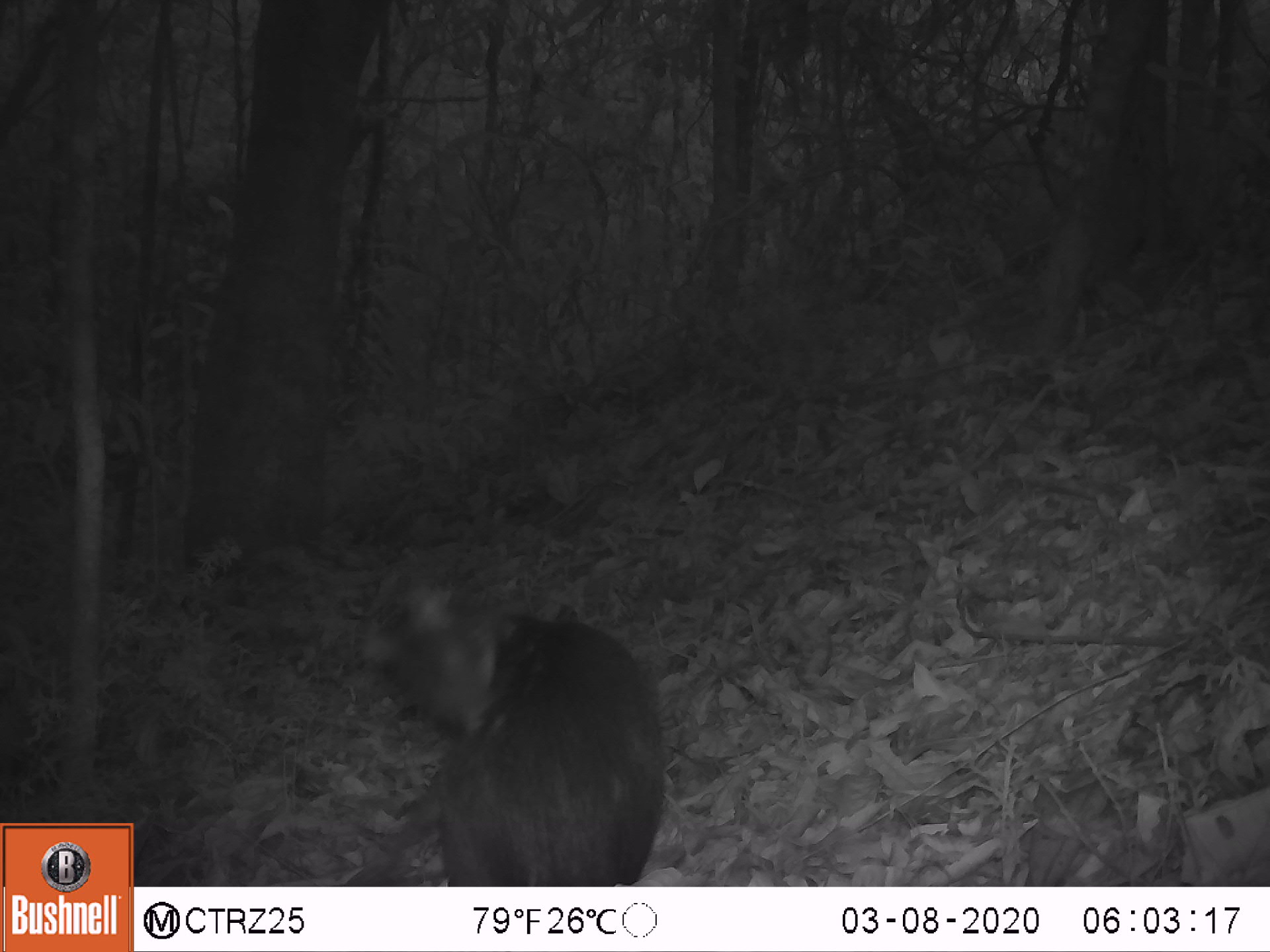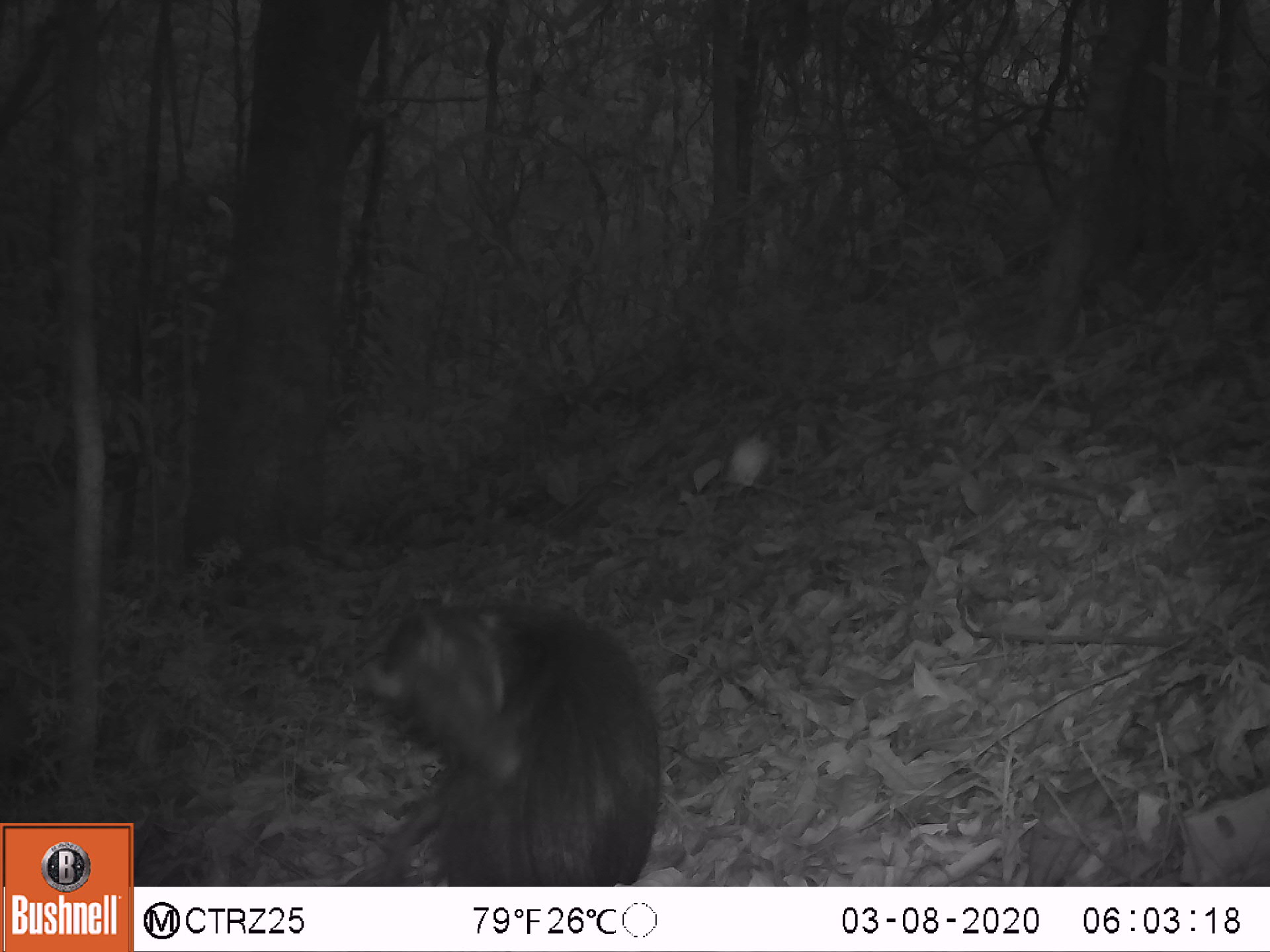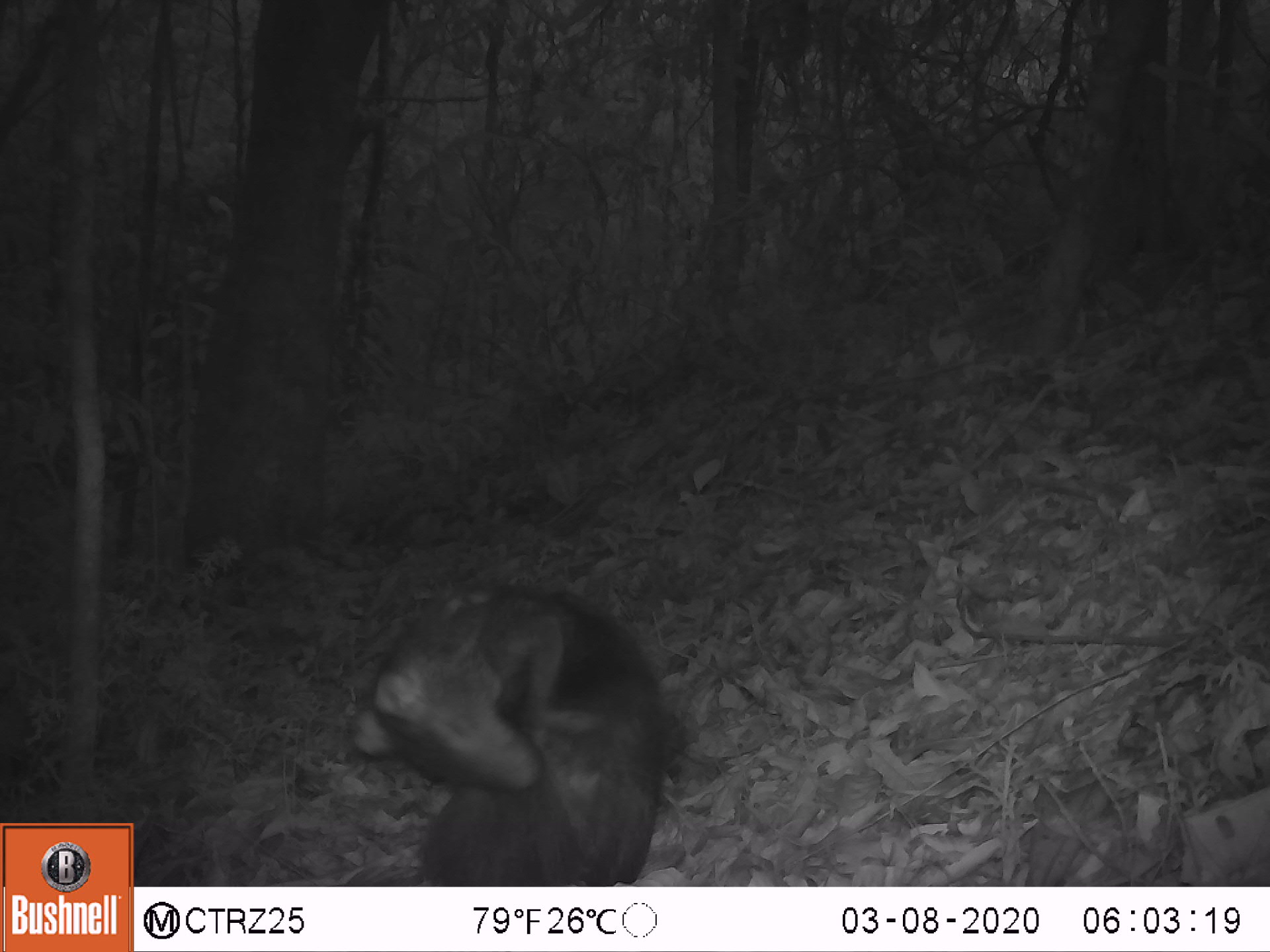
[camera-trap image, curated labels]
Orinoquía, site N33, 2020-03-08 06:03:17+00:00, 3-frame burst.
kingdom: Animalia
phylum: Chordata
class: Mammalia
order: Rodentia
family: Dasyproctidae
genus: Dasyprocta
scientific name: Dasyprocta fuliginosa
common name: black agouti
Black agouti (Dasyprocta fuliginosa).